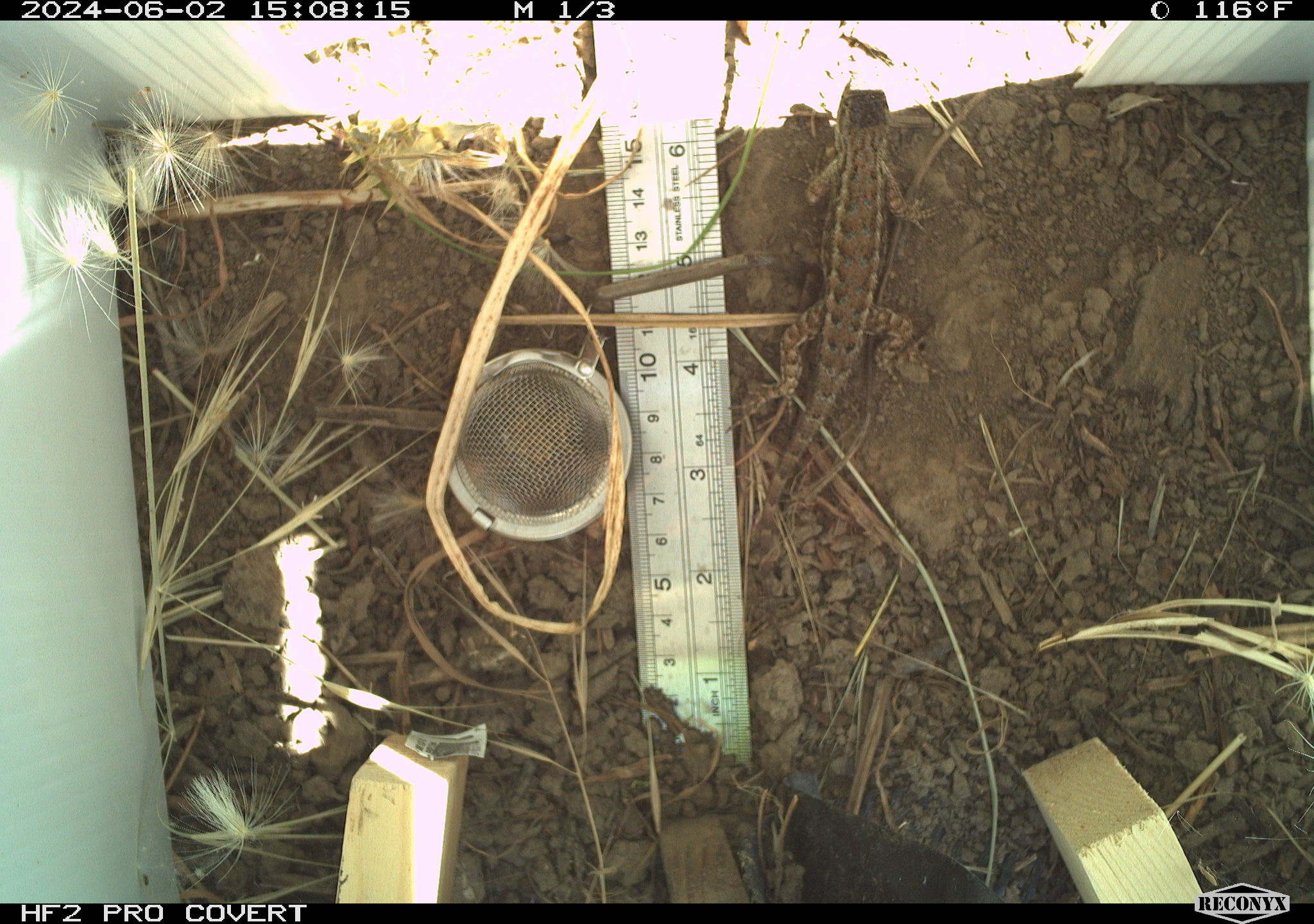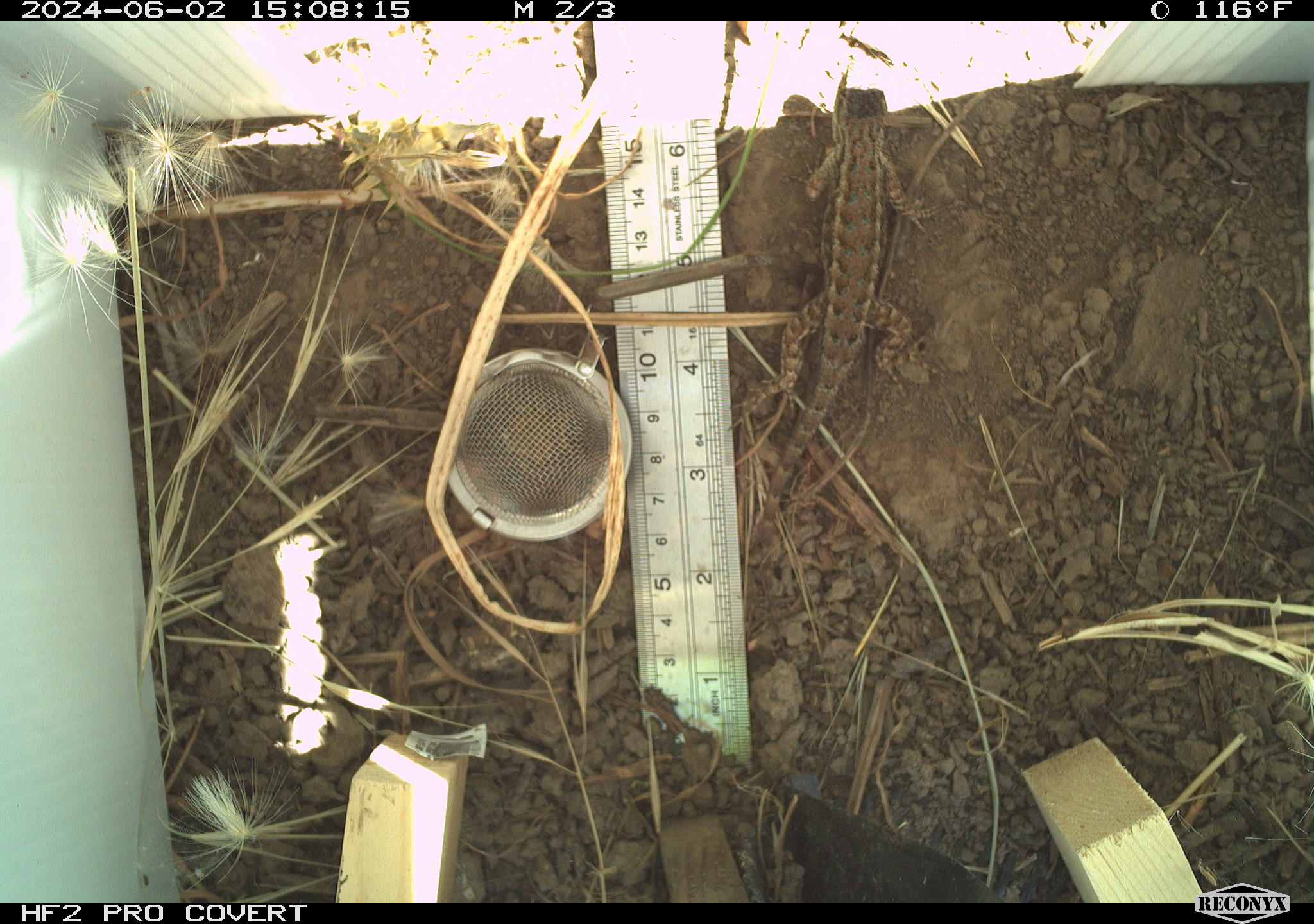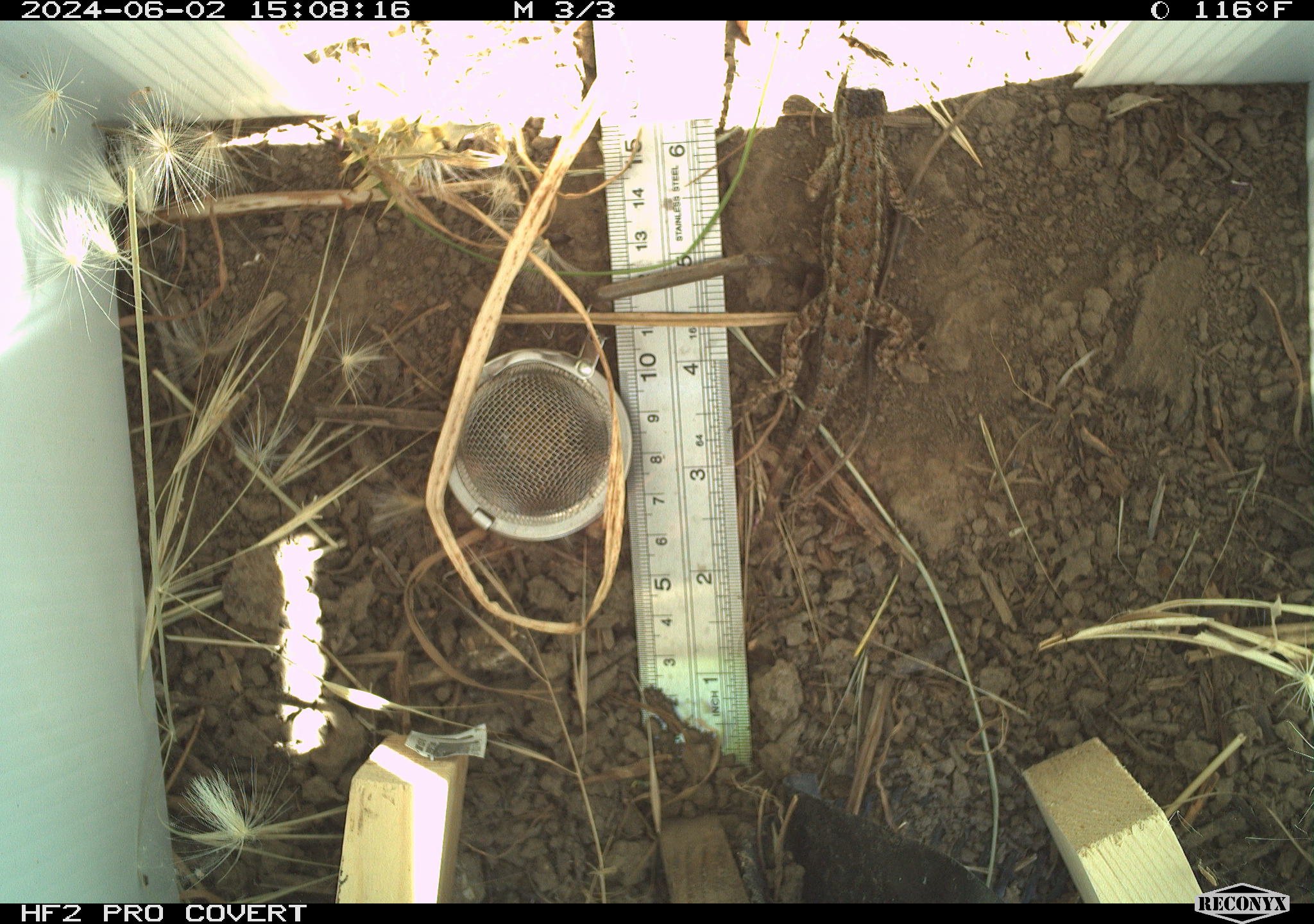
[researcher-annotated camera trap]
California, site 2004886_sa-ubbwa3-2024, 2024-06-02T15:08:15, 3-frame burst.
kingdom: Animalia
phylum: Chordata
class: Reptilia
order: Squamata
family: Phrynosomatidae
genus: Sceloporus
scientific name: Sceloporus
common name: spiny lizards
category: sceloporus species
Sceloporus species (spiny lizards) (Sceloporus).